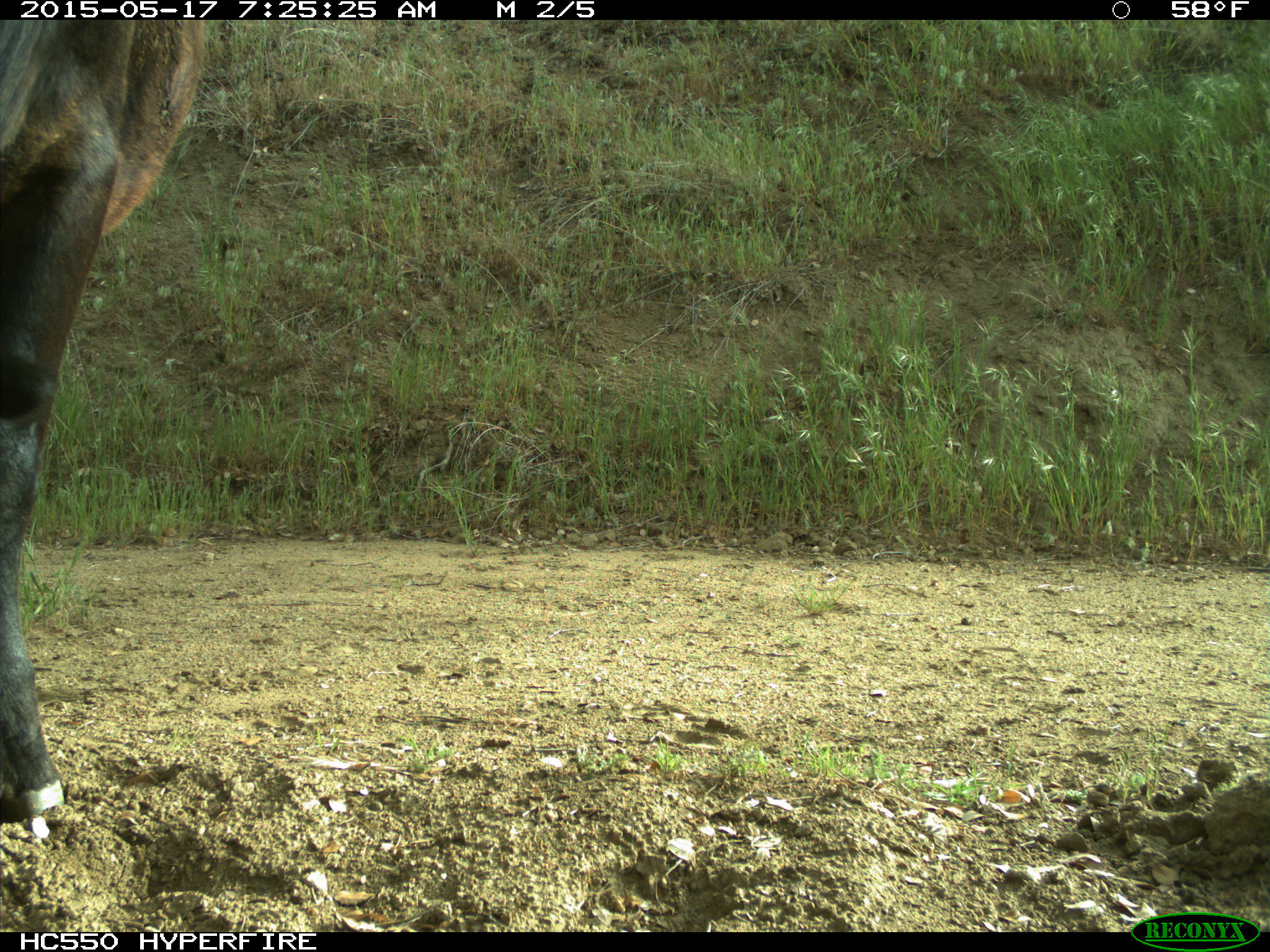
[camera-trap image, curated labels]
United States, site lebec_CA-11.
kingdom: Animalia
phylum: Chordata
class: Mammalia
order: Artiodactyla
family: Bovidae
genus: Bos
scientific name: Bos taurus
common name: domestic cow